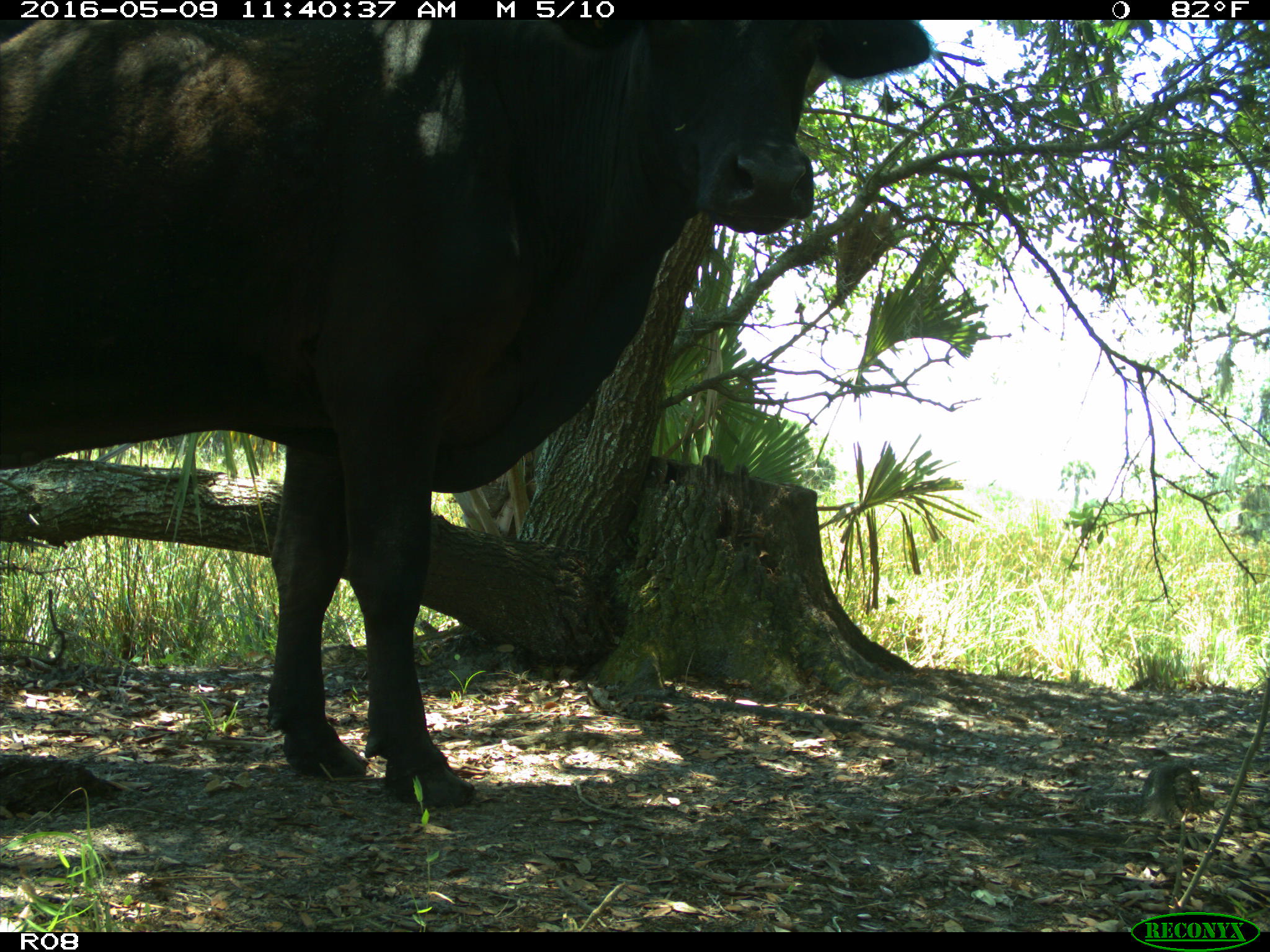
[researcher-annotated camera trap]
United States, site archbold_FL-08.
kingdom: Animalia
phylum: Chordata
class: Mammalia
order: Artiodactyla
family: Bovidae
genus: Bos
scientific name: Bos taurus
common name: domestic cow